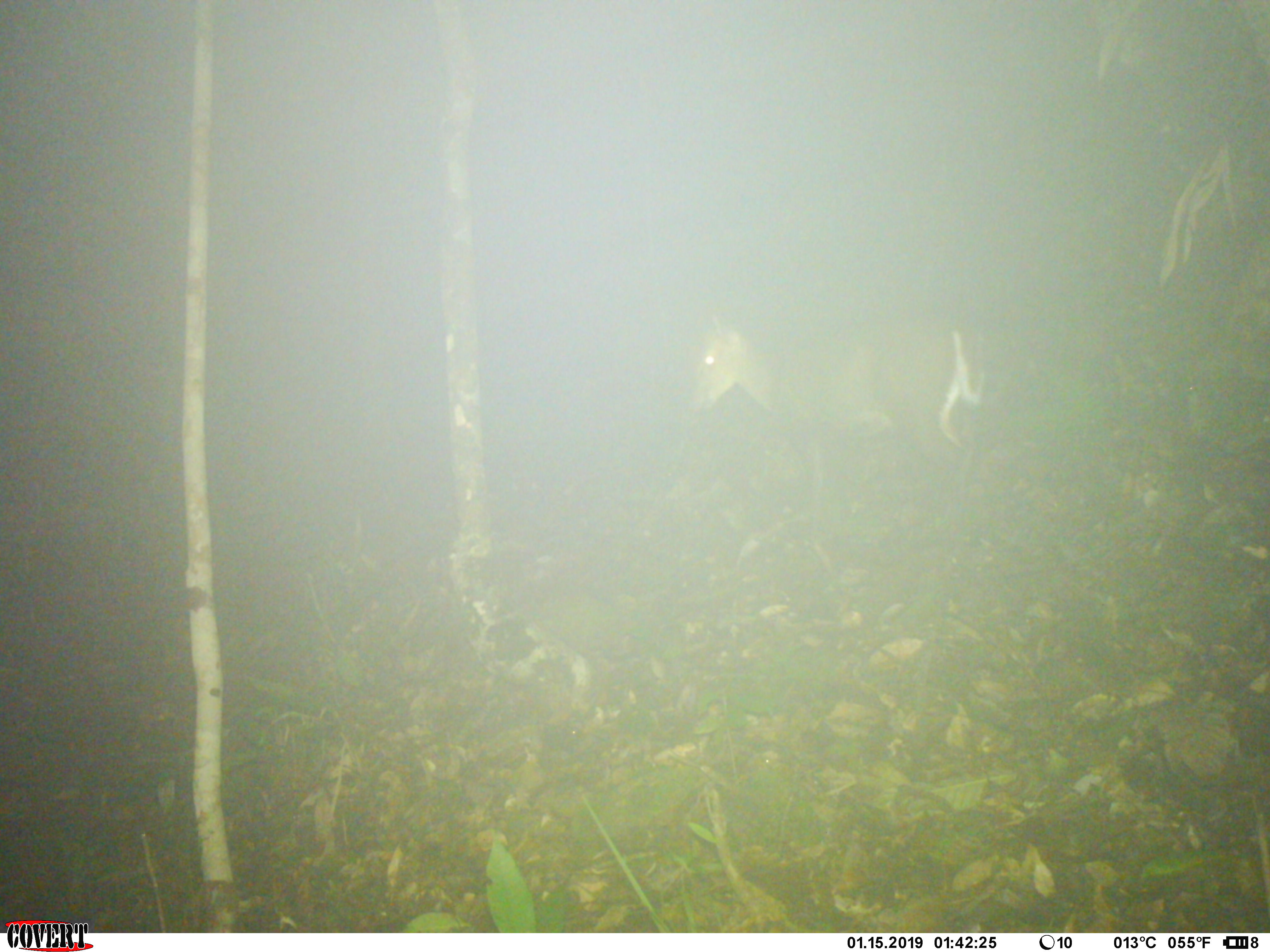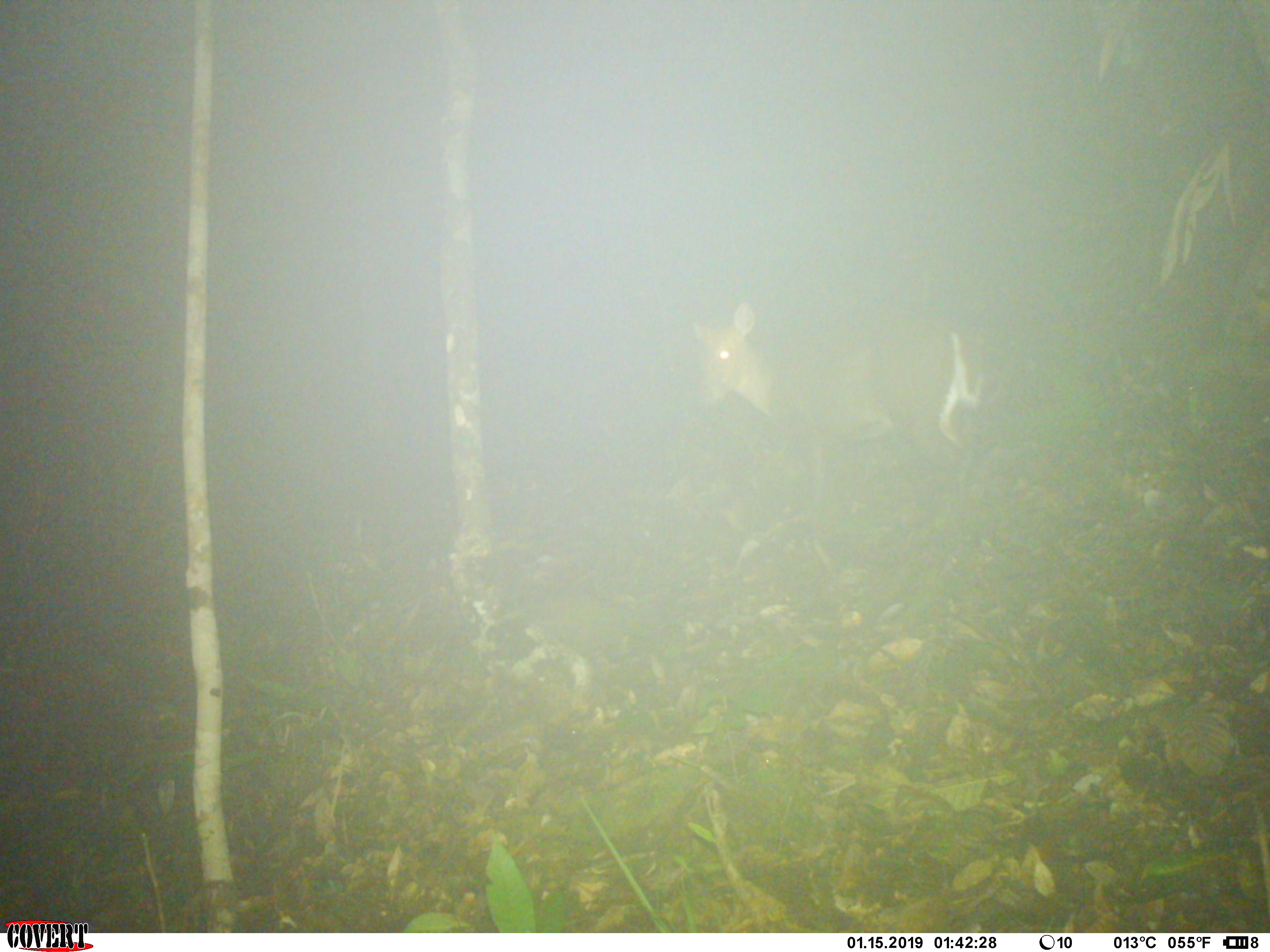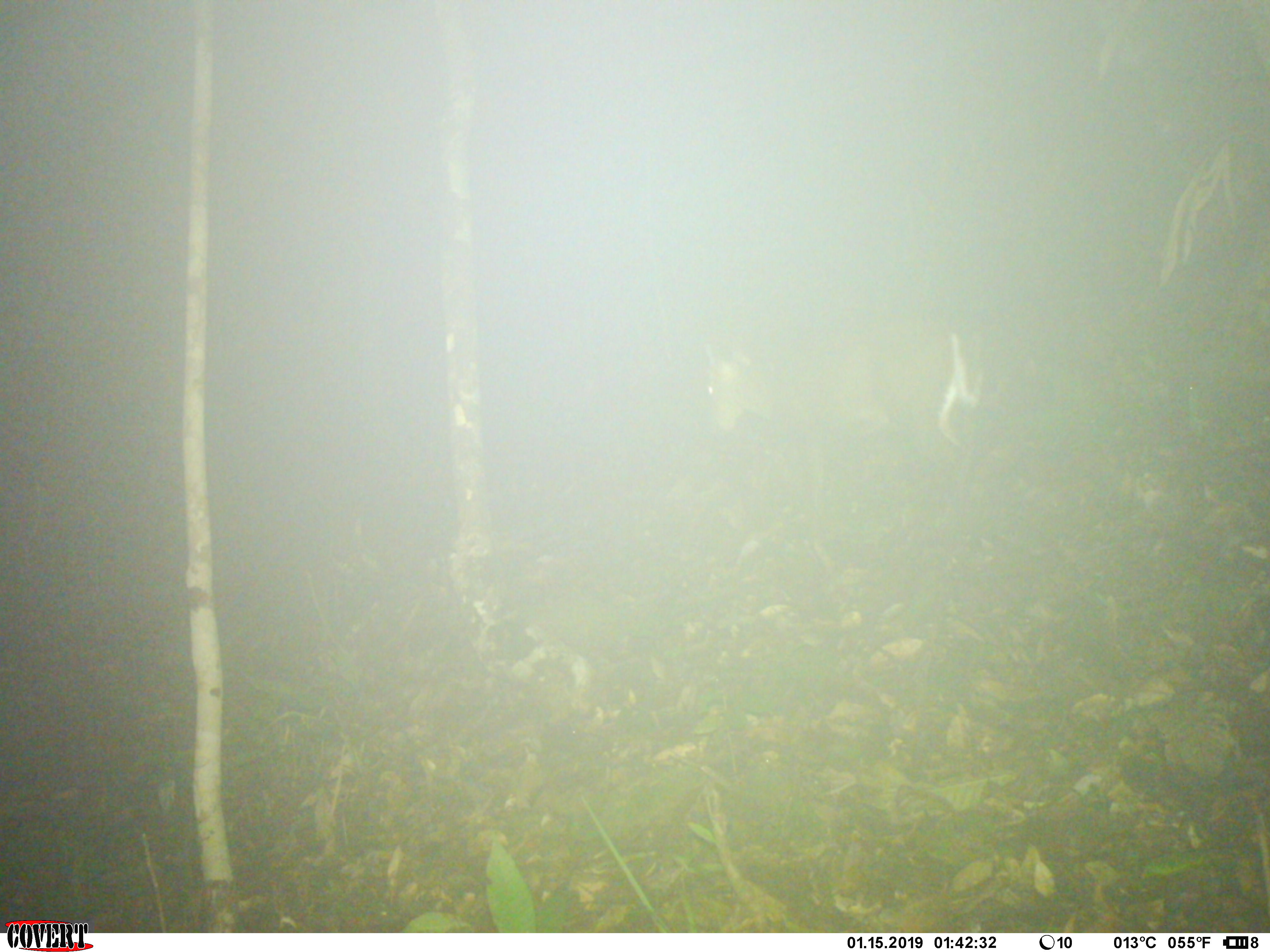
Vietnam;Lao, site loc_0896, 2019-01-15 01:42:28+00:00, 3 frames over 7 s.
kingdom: Animalia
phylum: Chordata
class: Mammalia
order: Artiodactyla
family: Cervidae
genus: Muntiacus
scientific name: Muntiacus rooseveltorum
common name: roosevelt's muntjac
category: roosevelts muntjac group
Roosevelts muntjac group (roosevelt's muntjac) (Muntiacus rooseveltorum). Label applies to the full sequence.